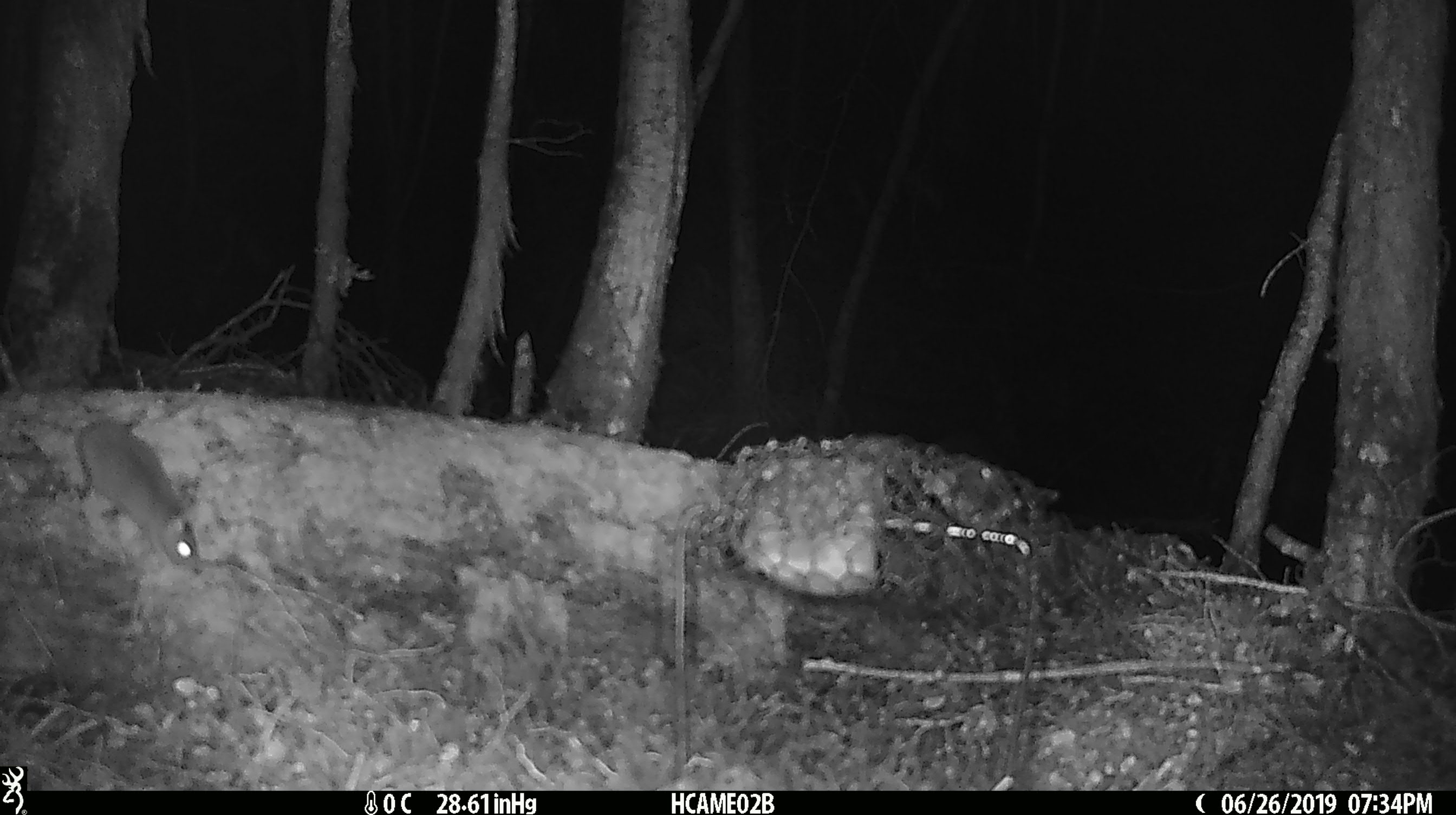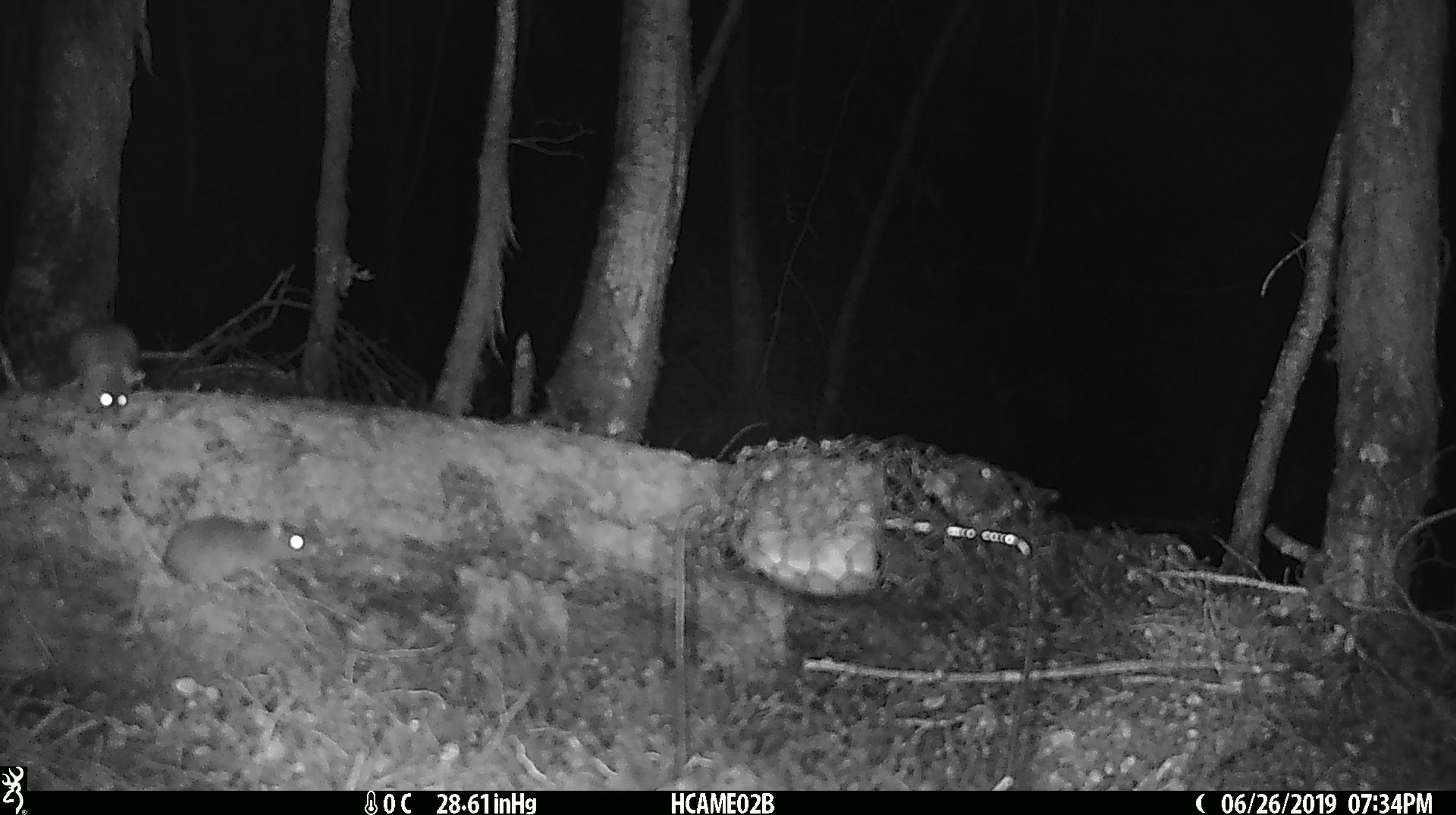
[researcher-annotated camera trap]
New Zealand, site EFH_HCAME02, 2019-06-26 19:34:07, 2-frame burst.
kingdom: Animalia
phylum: Chordata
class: Mammalia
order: Rodentia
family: Muridae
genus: Mus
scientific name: Mus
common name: mouse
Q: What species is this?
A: Mouse (Mus).